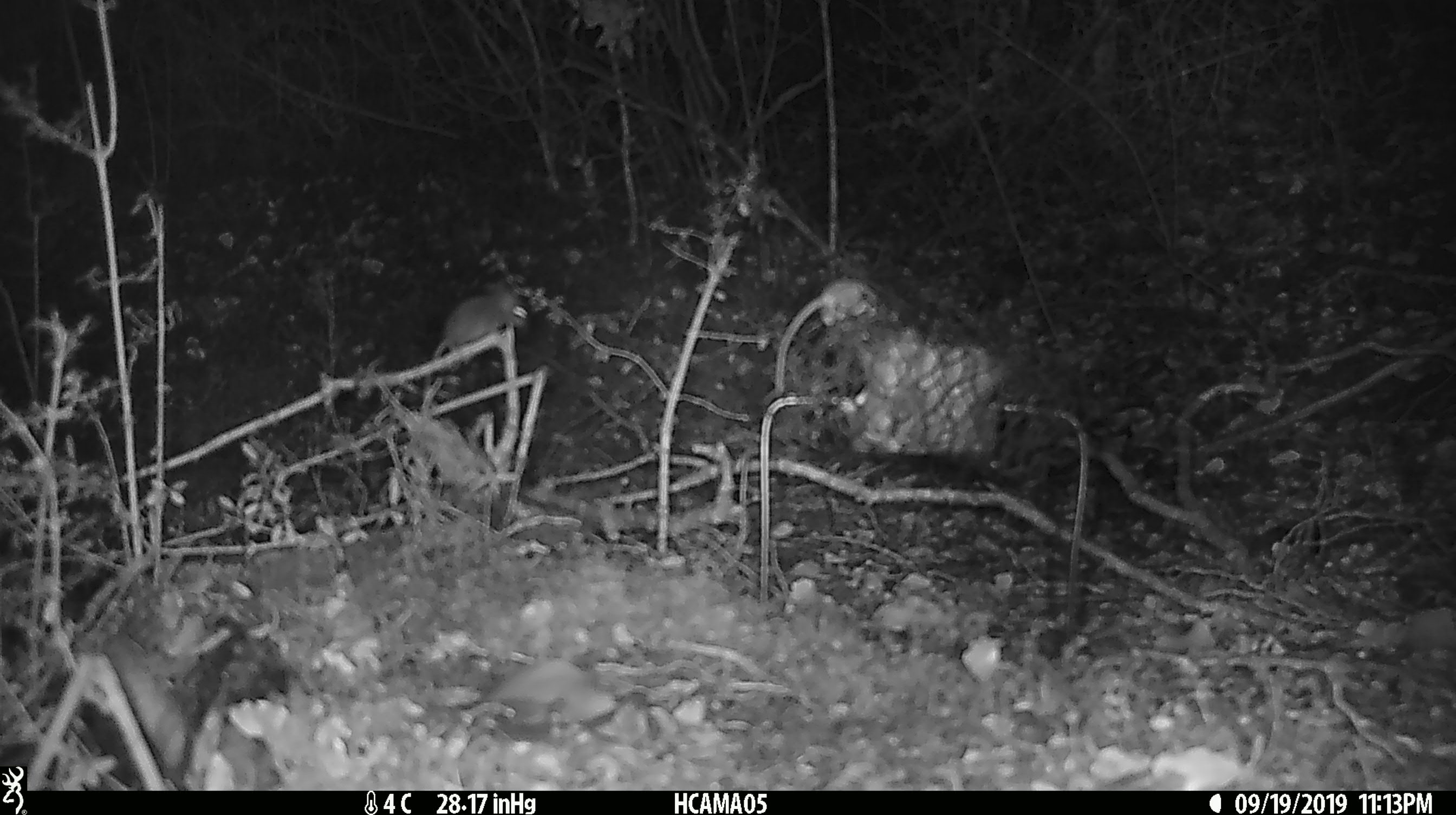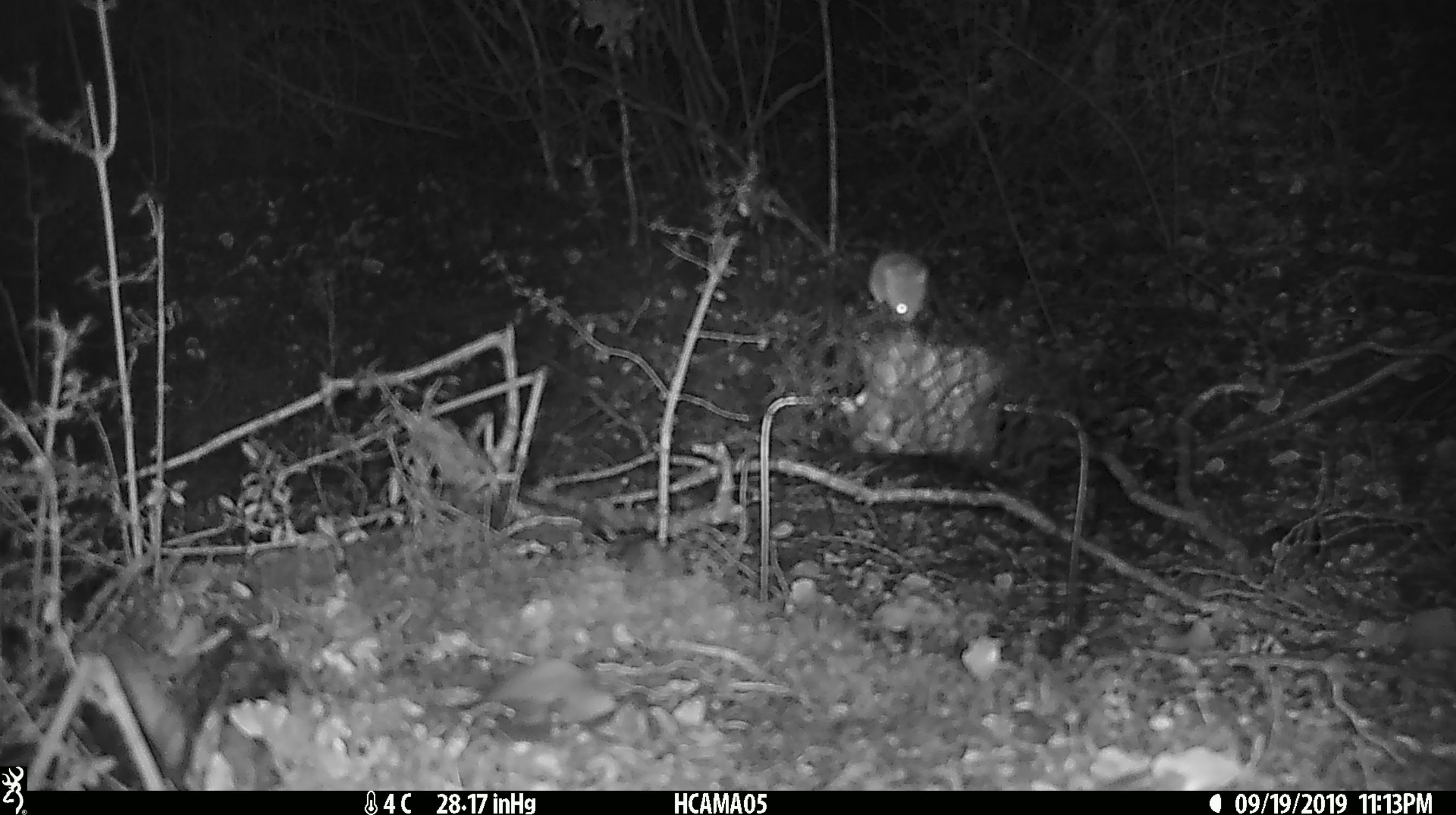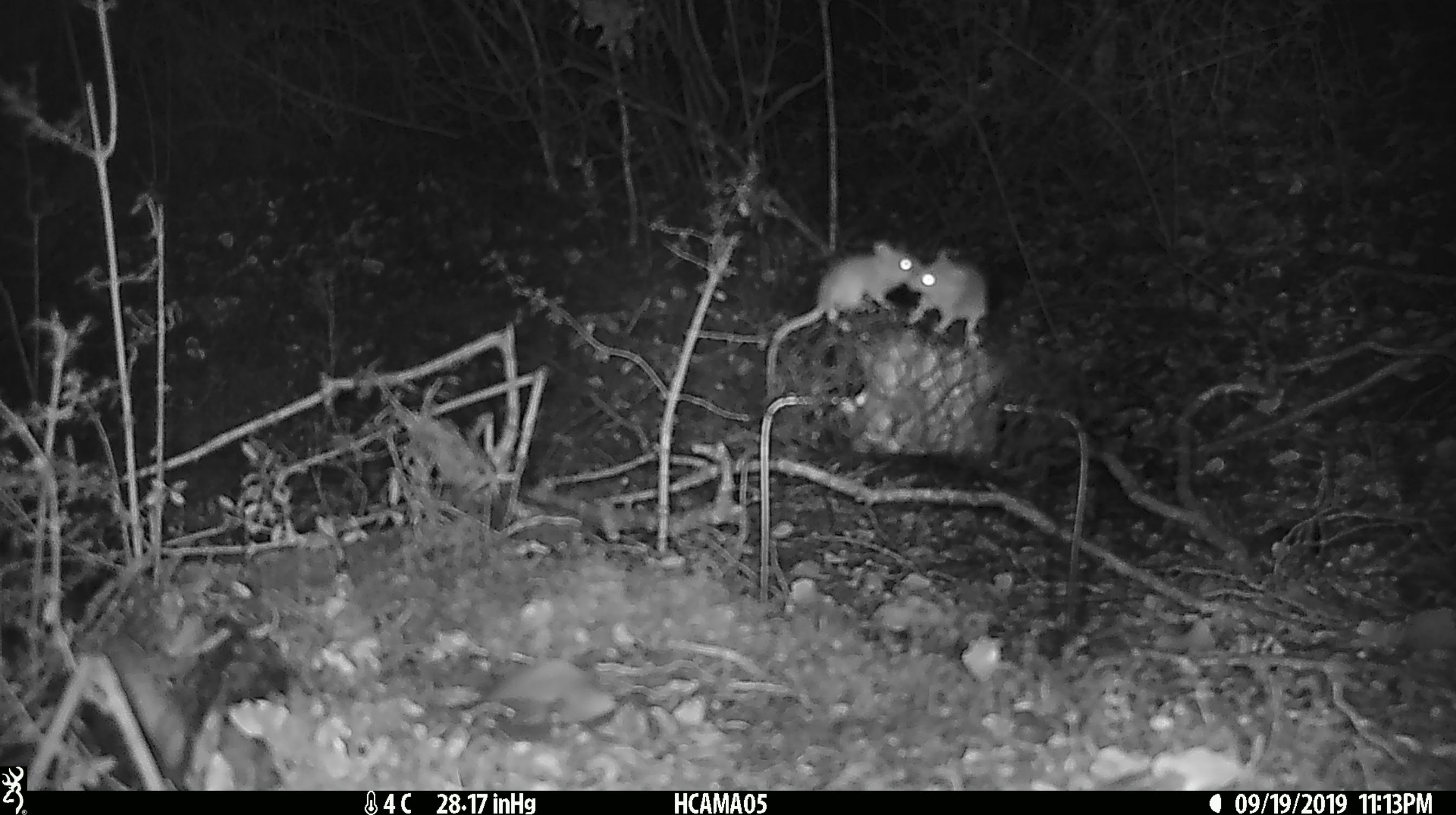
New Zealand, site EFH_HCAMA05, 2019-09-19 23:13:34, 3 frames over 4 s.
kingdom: Animalia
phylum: Chordata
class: Mammalia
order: Rodentia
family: Muridae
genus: Mus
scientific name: Mus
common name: mouse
Mouse (Mus).